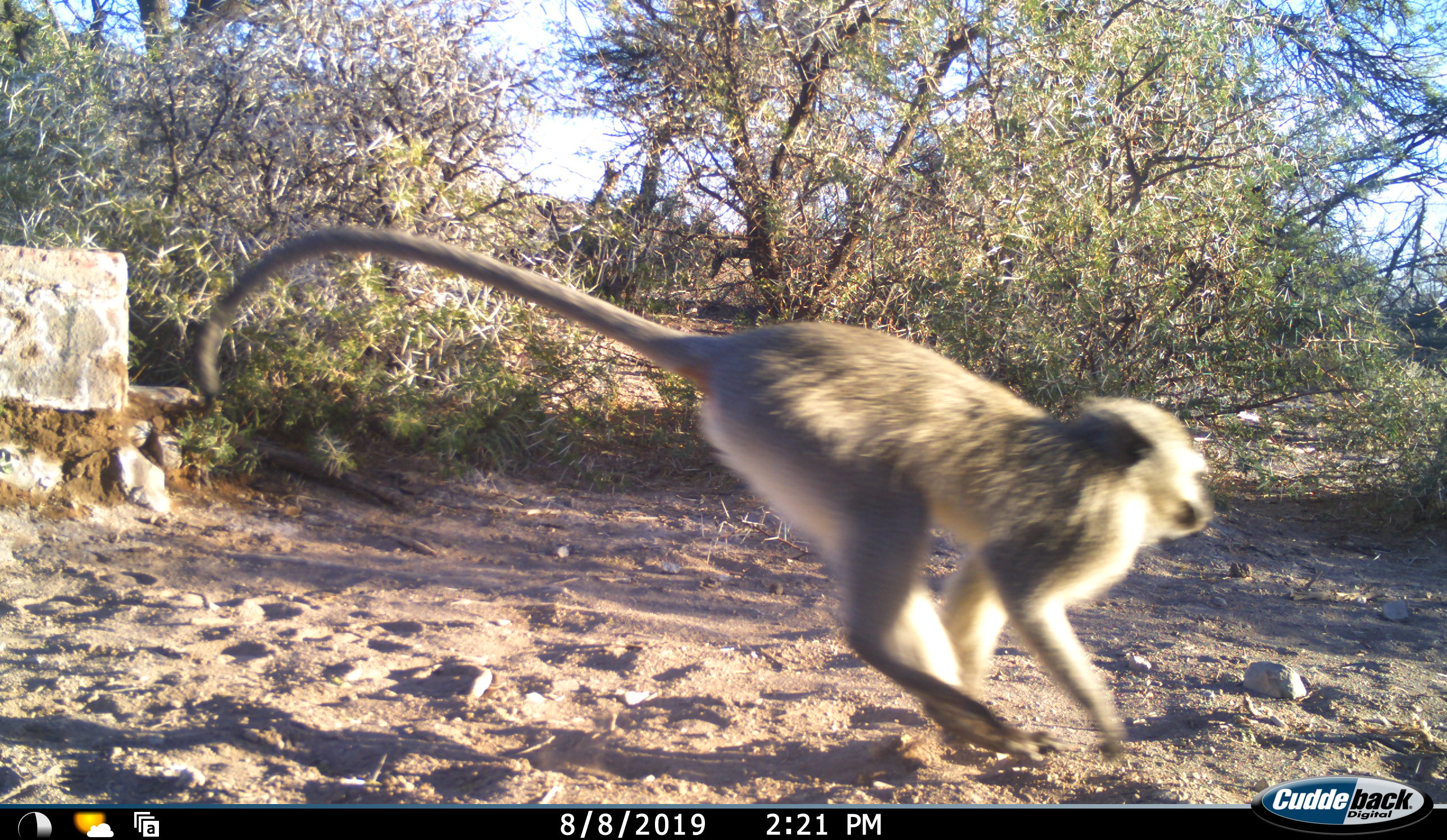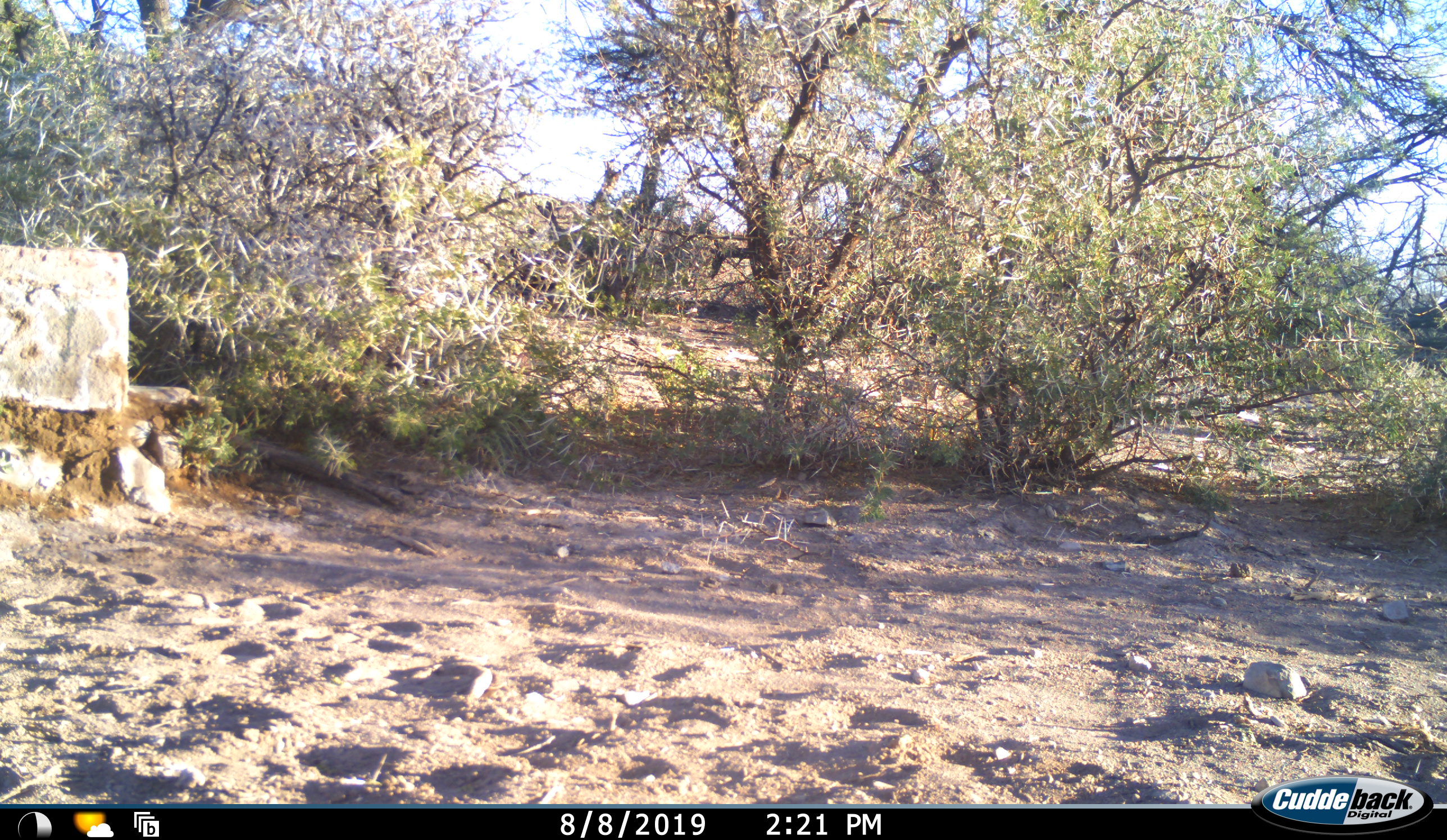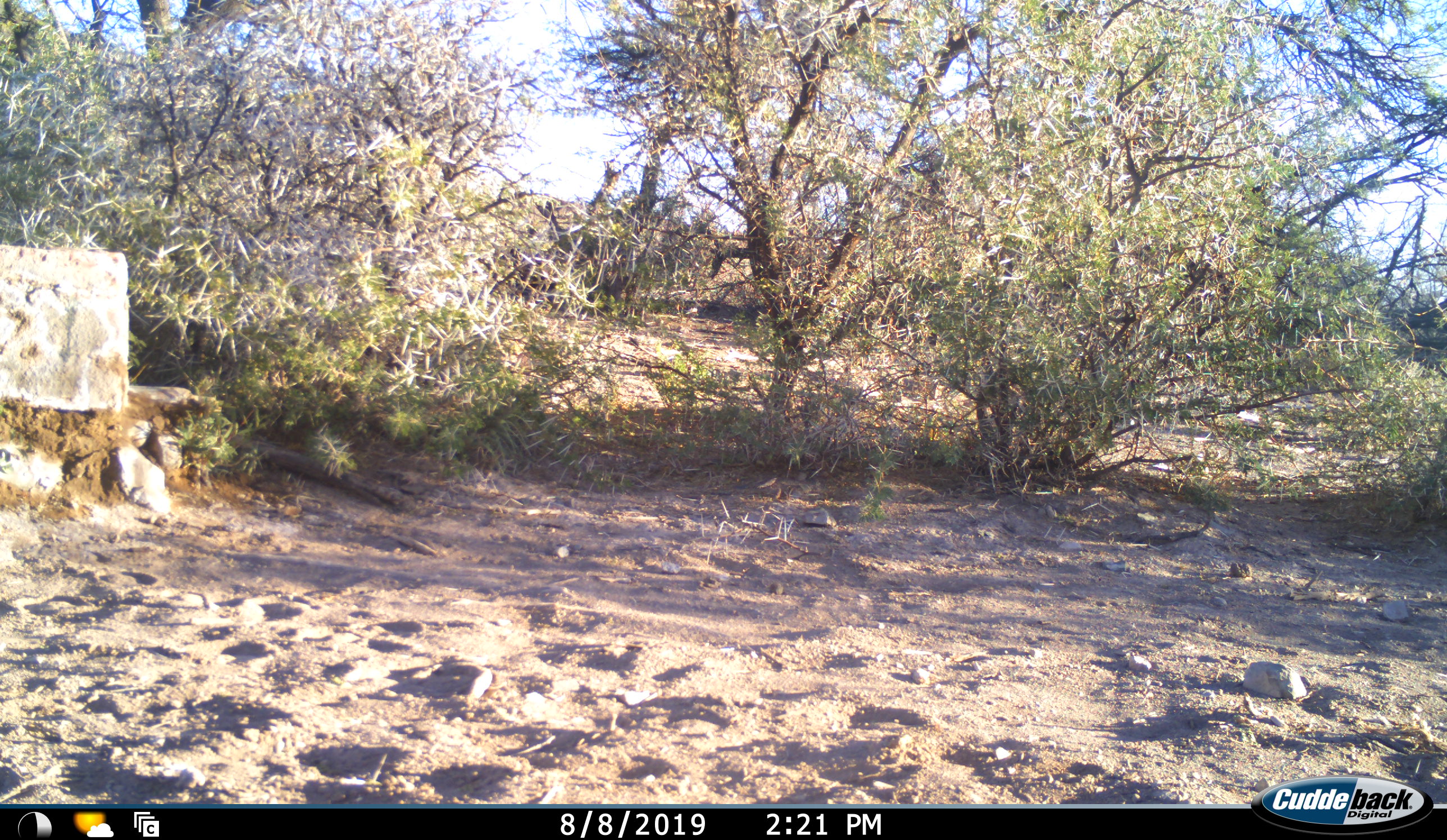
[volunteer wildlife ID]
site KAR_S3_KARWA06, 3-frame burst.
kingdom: Animalia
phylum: Chordata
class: Mammalia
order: Primates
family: Cercopithecidae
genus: Chlorocebus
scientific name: Chlorocebus pygerythrus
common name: vervet monkey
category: monkeyvervet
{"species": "monkeyvervet (vervet monkey) (Chlorocebus pygerythrus)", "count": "1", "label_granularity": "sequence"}